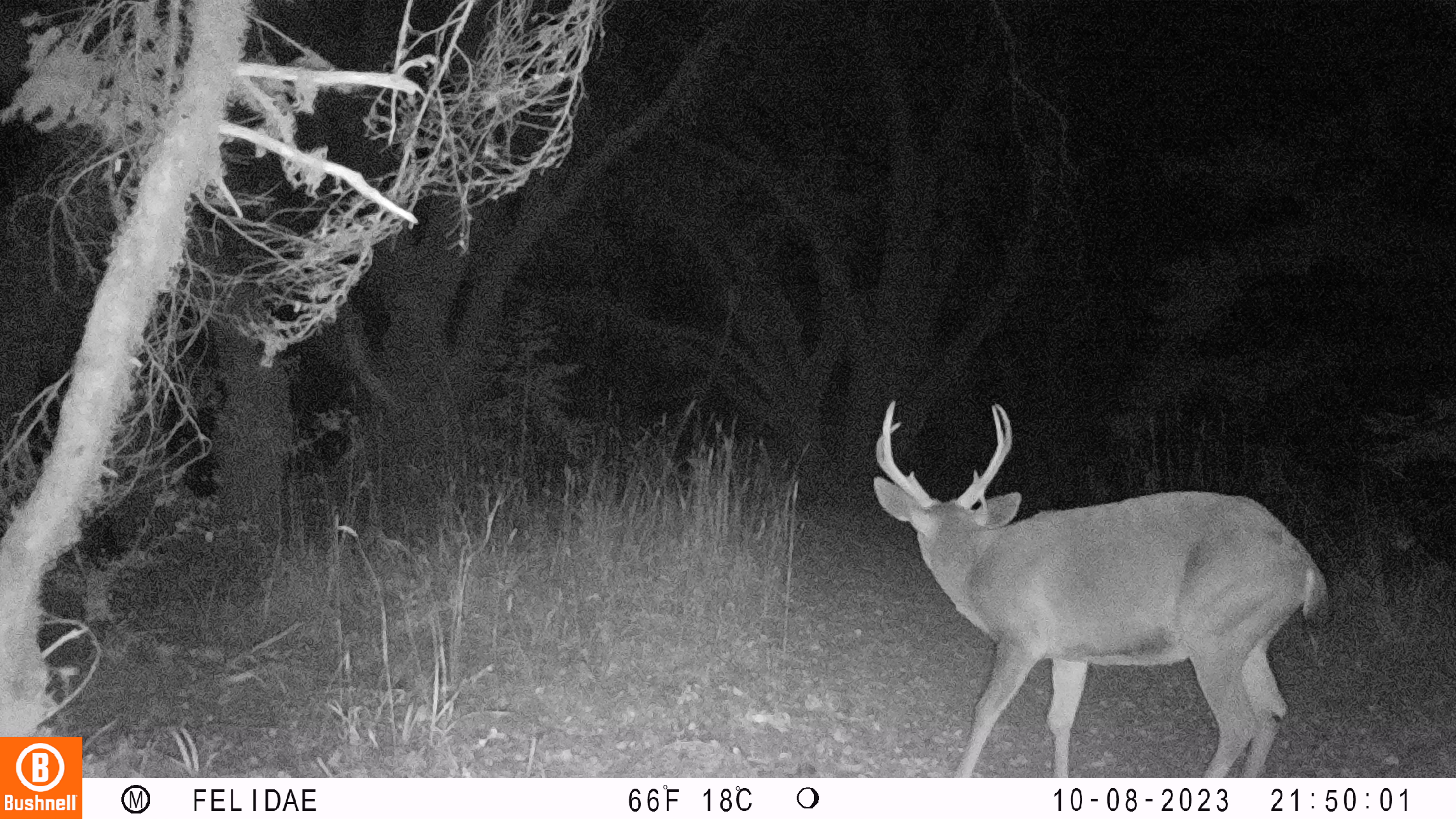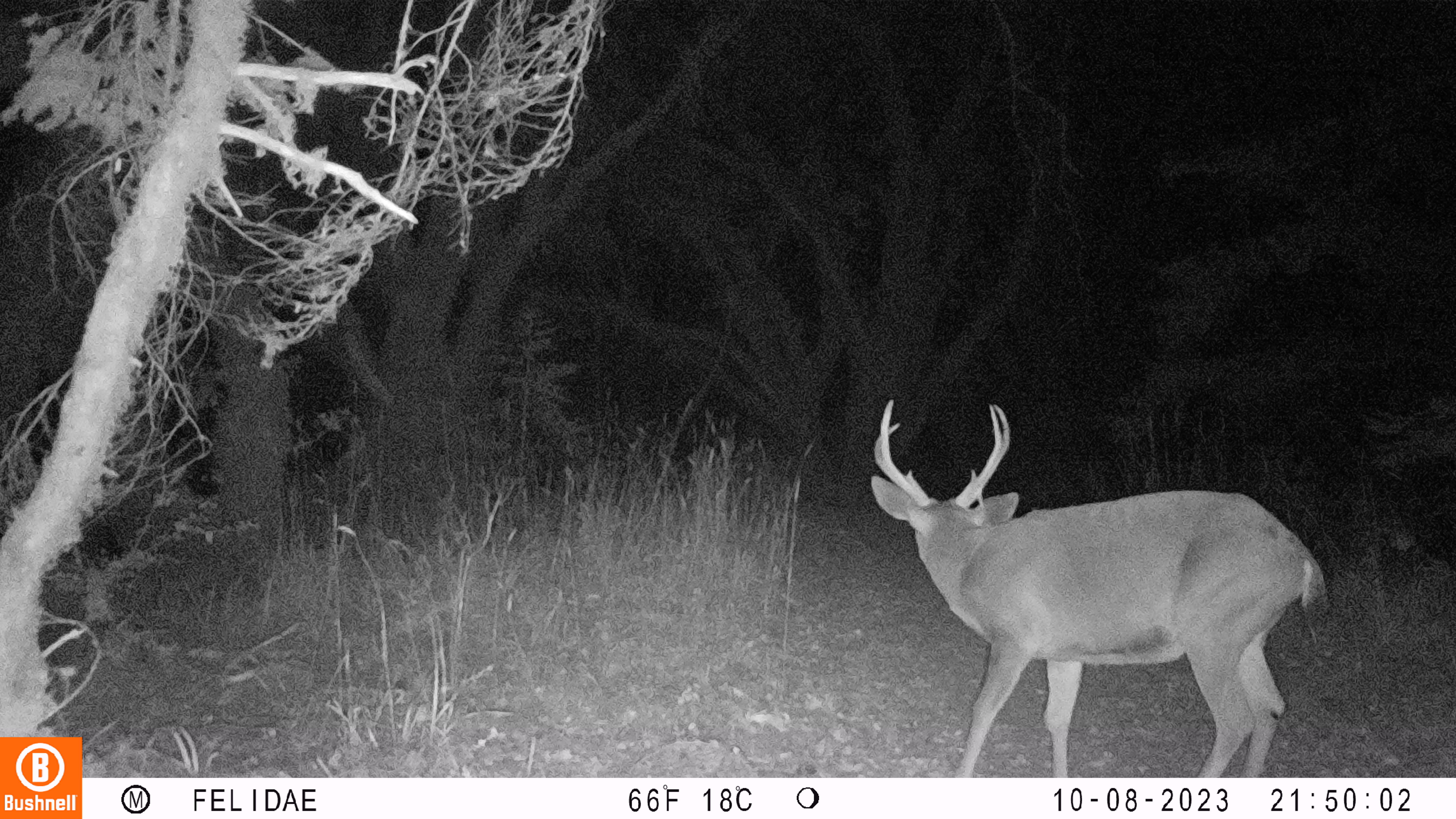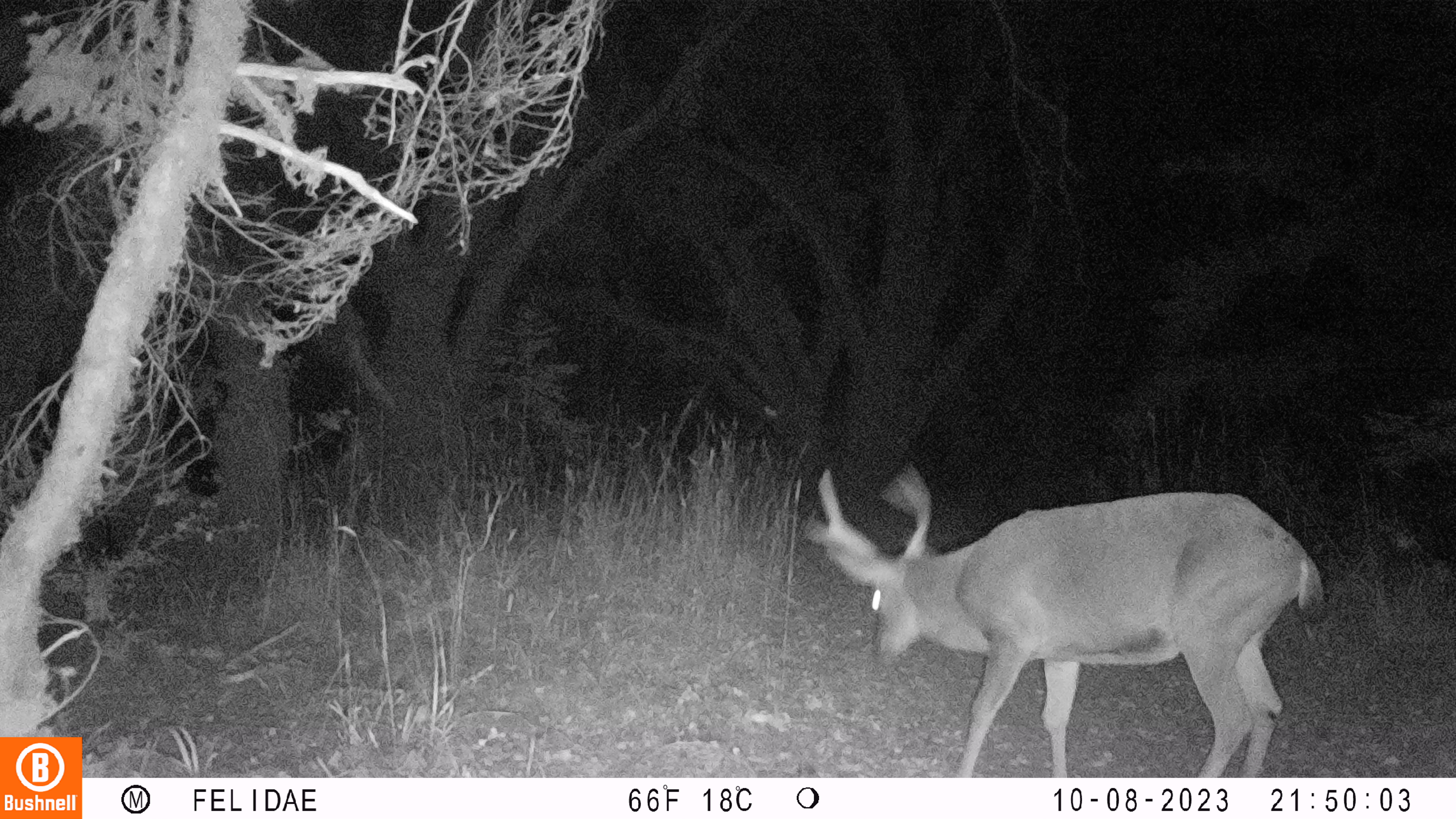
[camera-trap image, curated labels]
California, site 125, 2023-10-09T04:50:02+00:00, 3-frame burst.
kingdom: Animalia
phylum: Chordata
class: Mammalia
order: Artiodactyla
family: Cervidae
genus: Odocoileus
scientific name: Odocoileus hemionus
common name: mule deer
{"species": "mule deer (Odocoileus hemionus)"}